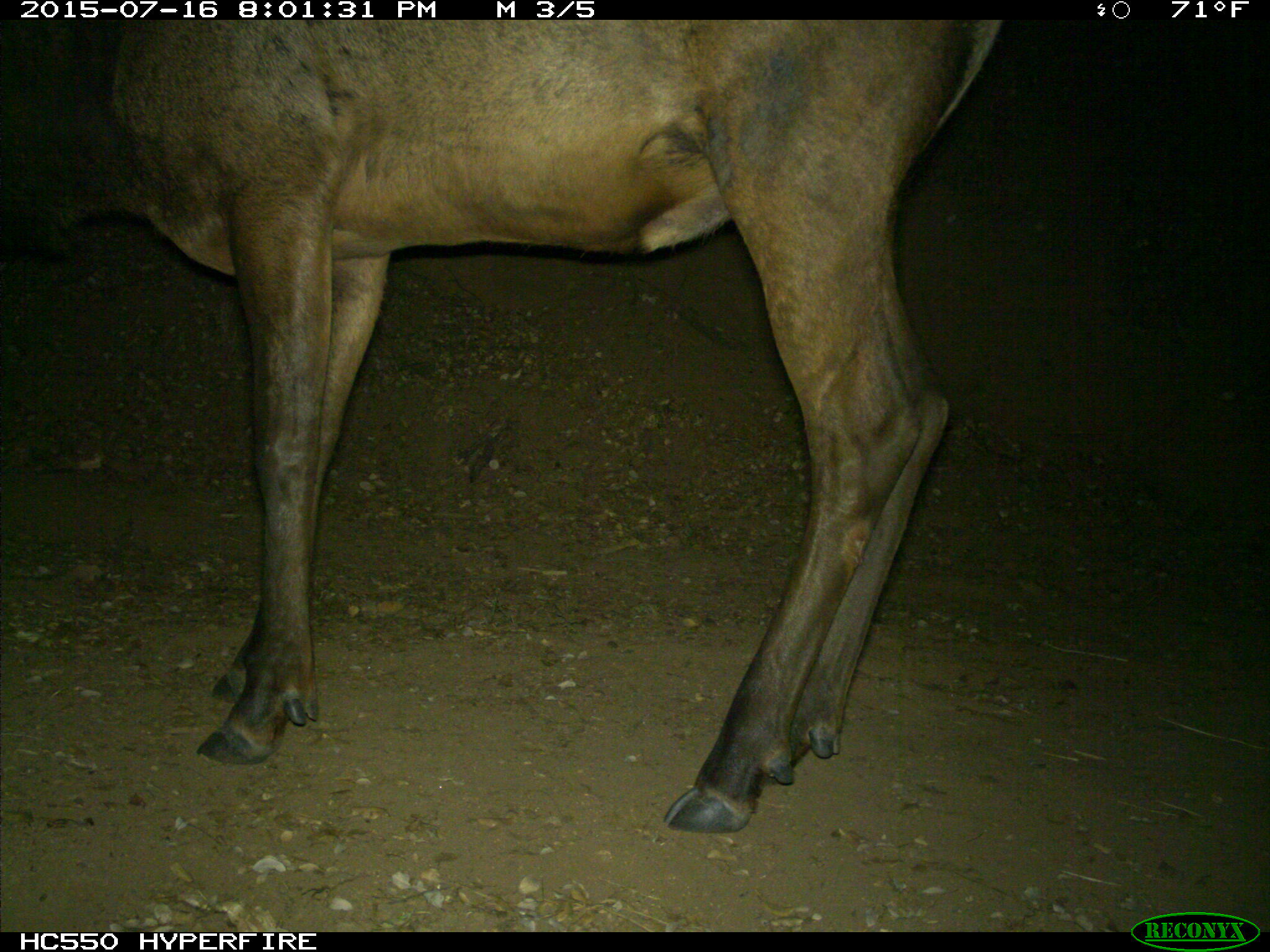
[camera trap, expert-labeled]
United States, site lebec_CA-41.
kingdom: Animalia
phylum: Chordata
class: Mammalia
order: Artiodactyla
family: Cervidae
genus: Cervus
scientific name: Cervus canadensis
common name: elk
Cervus canadensis (elk).